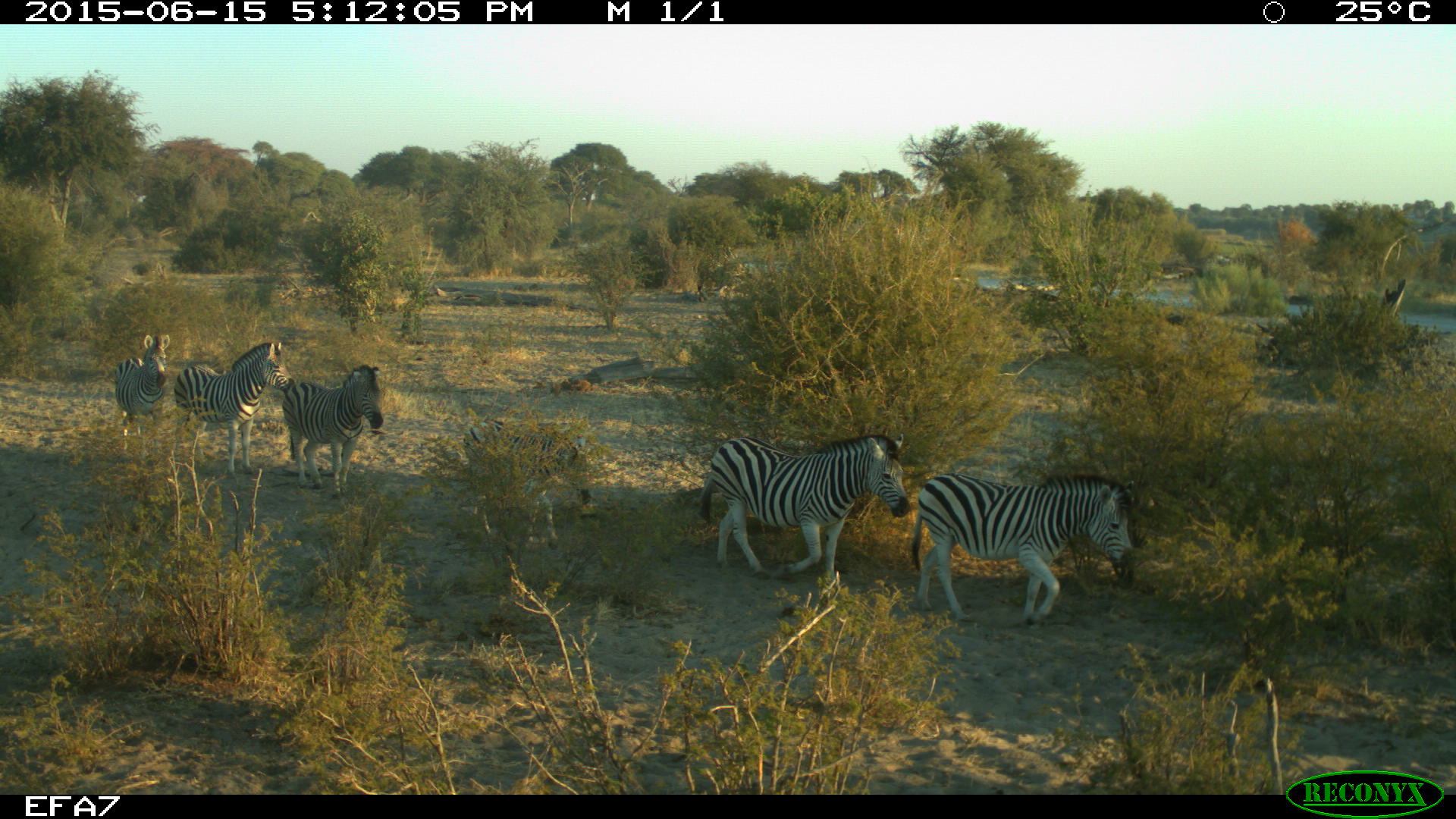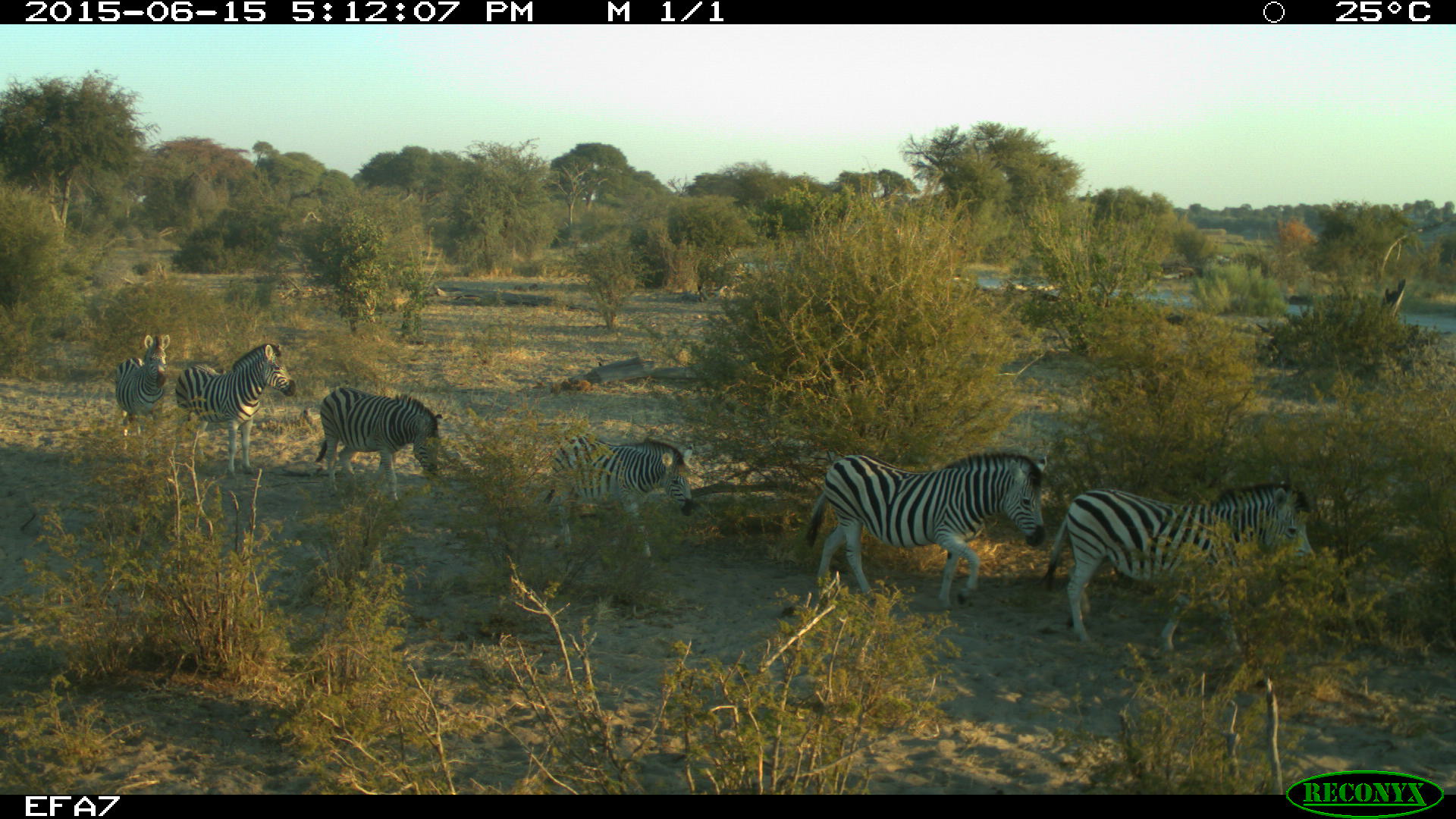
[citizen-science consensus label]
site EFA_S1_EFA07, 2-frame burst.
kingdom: Animalia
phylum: Chordata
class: Mammalia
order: Perissodactyla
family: Equidae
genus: Equus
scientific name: Equus quagga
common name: plains zebra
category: zebraplains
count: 9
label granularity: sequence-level